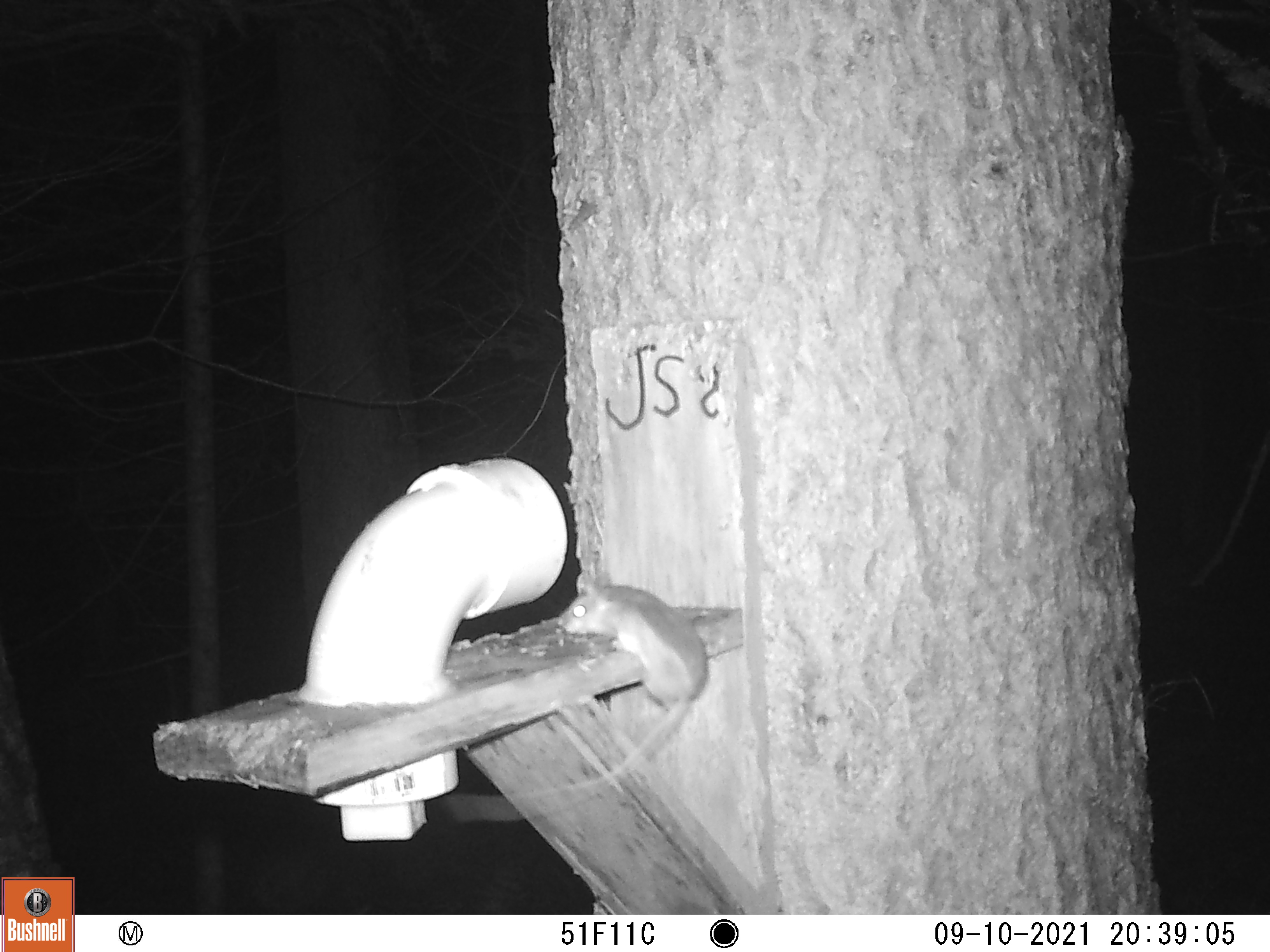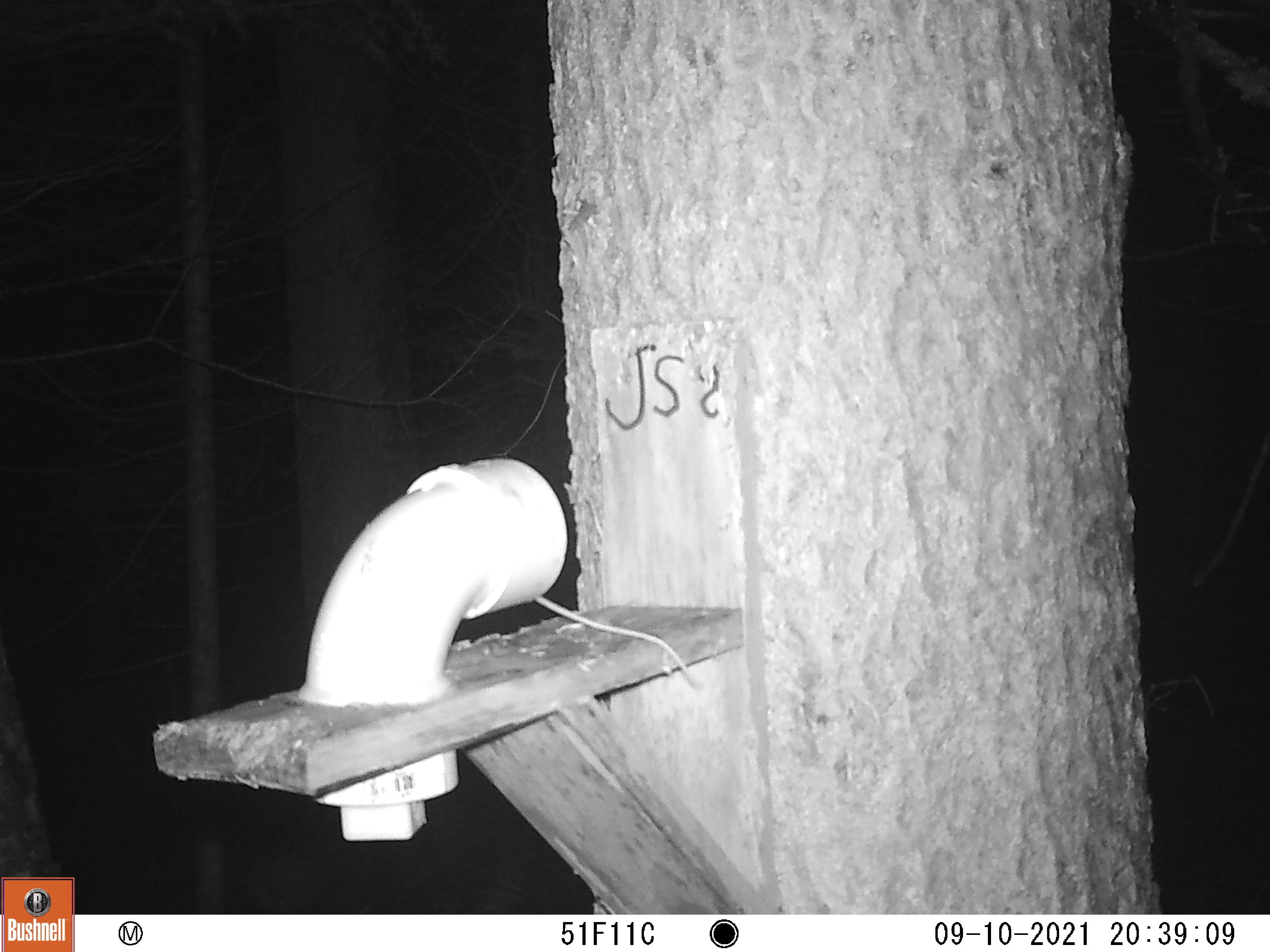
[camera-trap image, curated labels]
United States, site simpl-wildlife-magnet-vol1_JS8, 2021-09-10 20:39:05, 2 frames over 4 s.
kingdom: Animalia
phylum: Chordata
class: Mammalia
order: Rodentia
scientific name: Rodentia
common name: mouse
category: mouse sp.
Mouse sp. (mouse) (Rodentia).